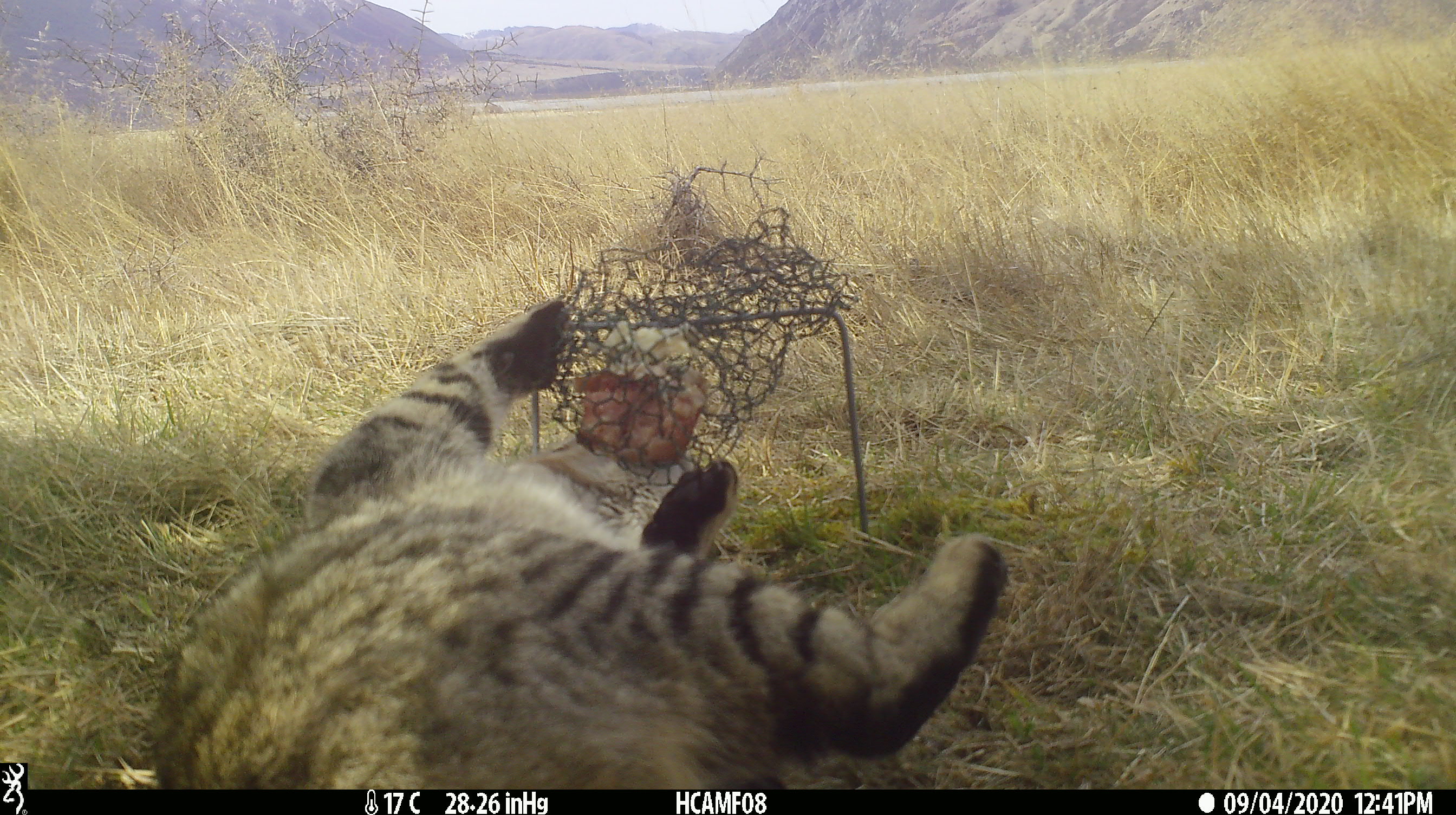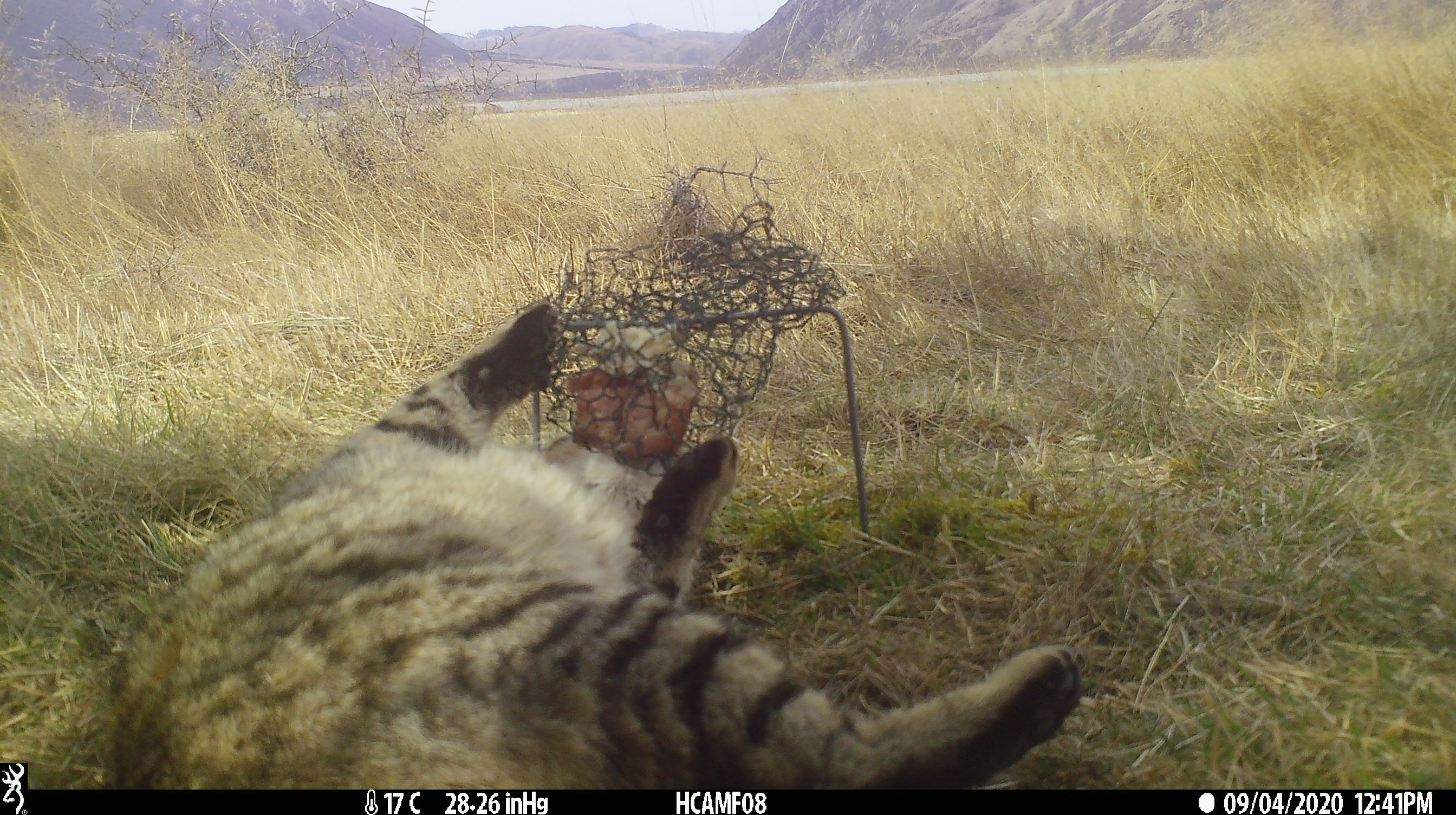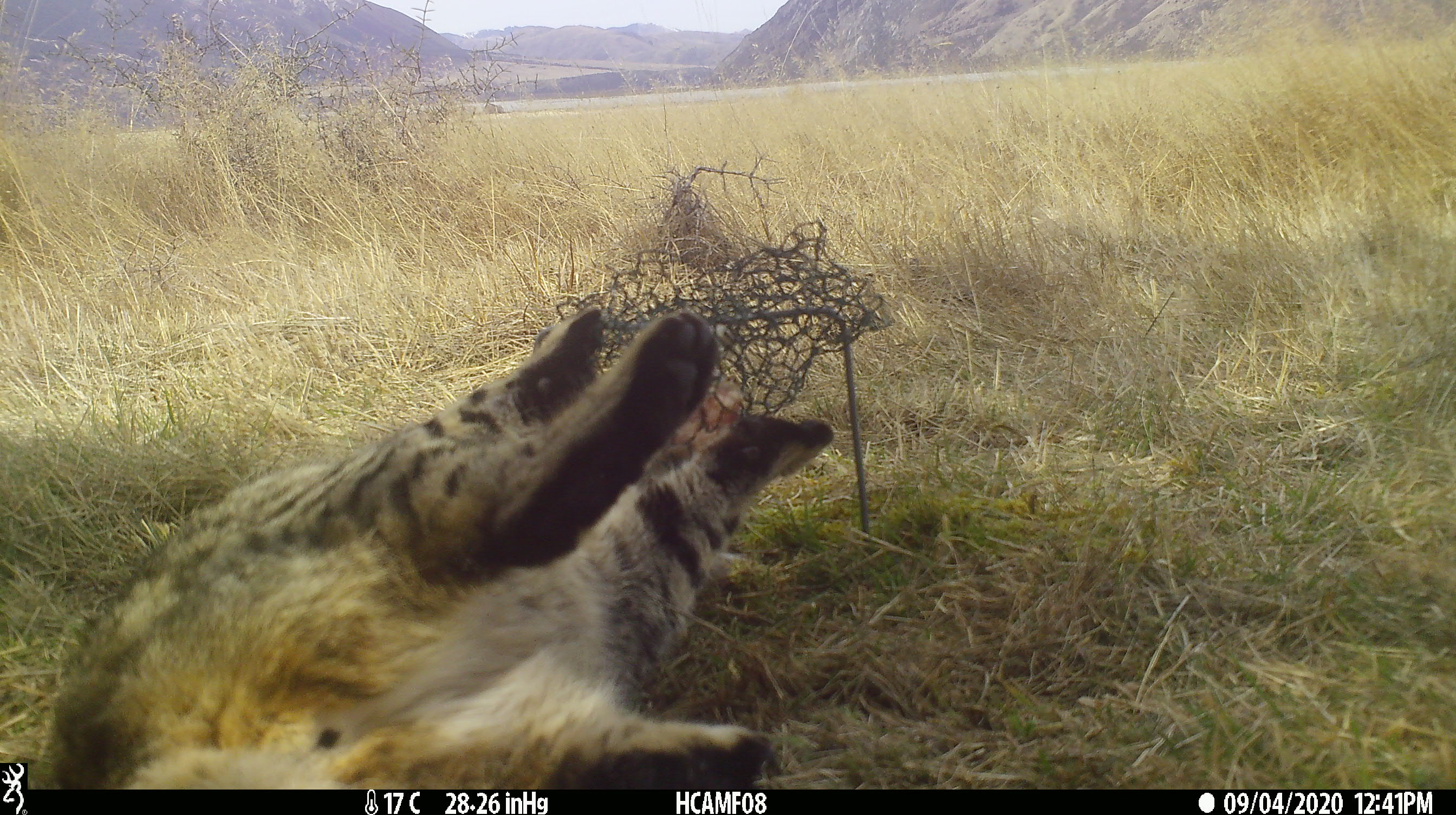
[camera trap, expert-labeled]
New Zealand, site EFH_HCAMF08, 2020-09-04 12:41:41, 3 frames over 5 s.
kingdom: Animalia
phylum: Chordata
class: Mammalia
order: Carnivora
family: Felidae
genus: Felis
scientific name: Felis catus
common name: domestic cat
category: cat